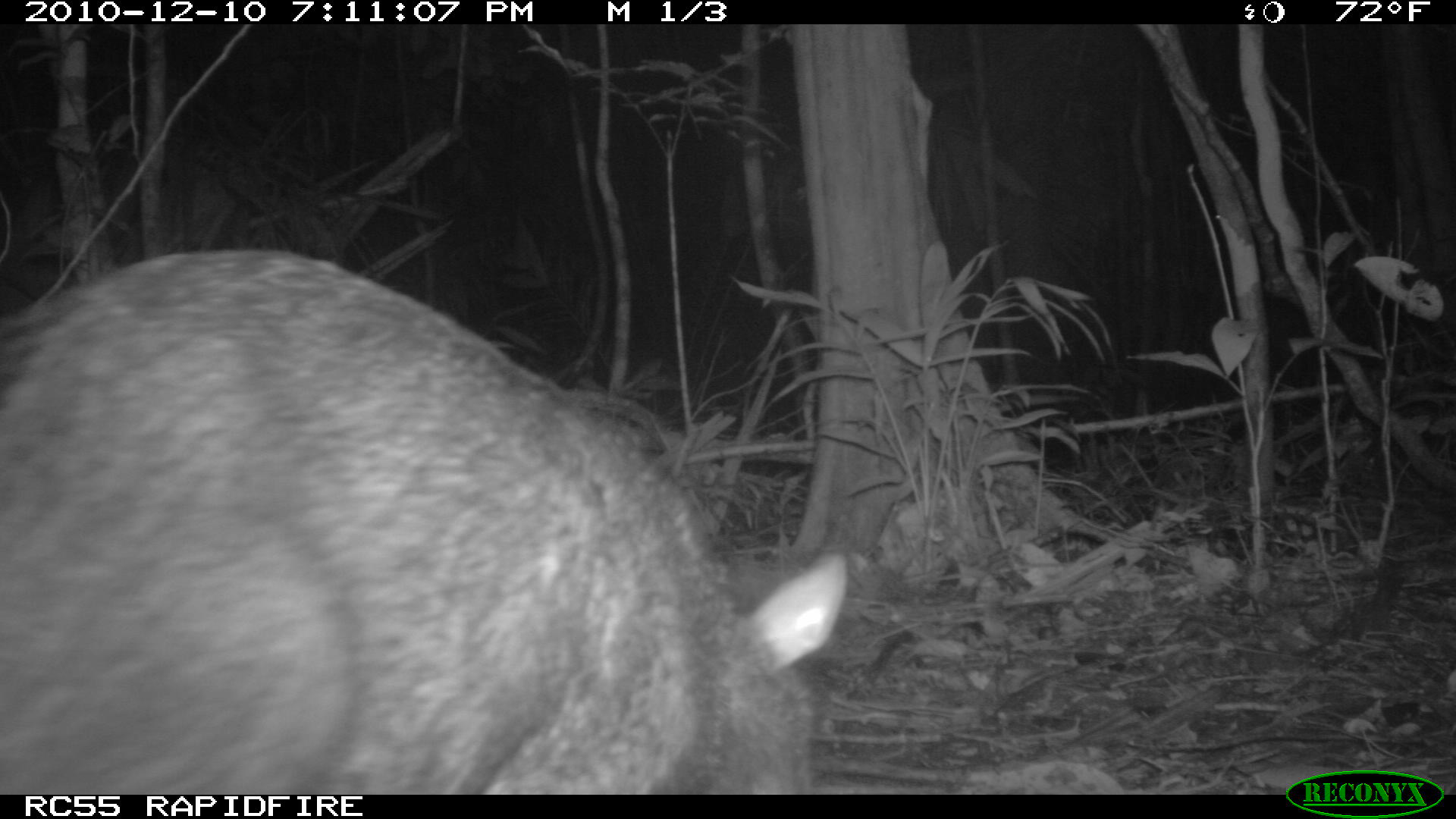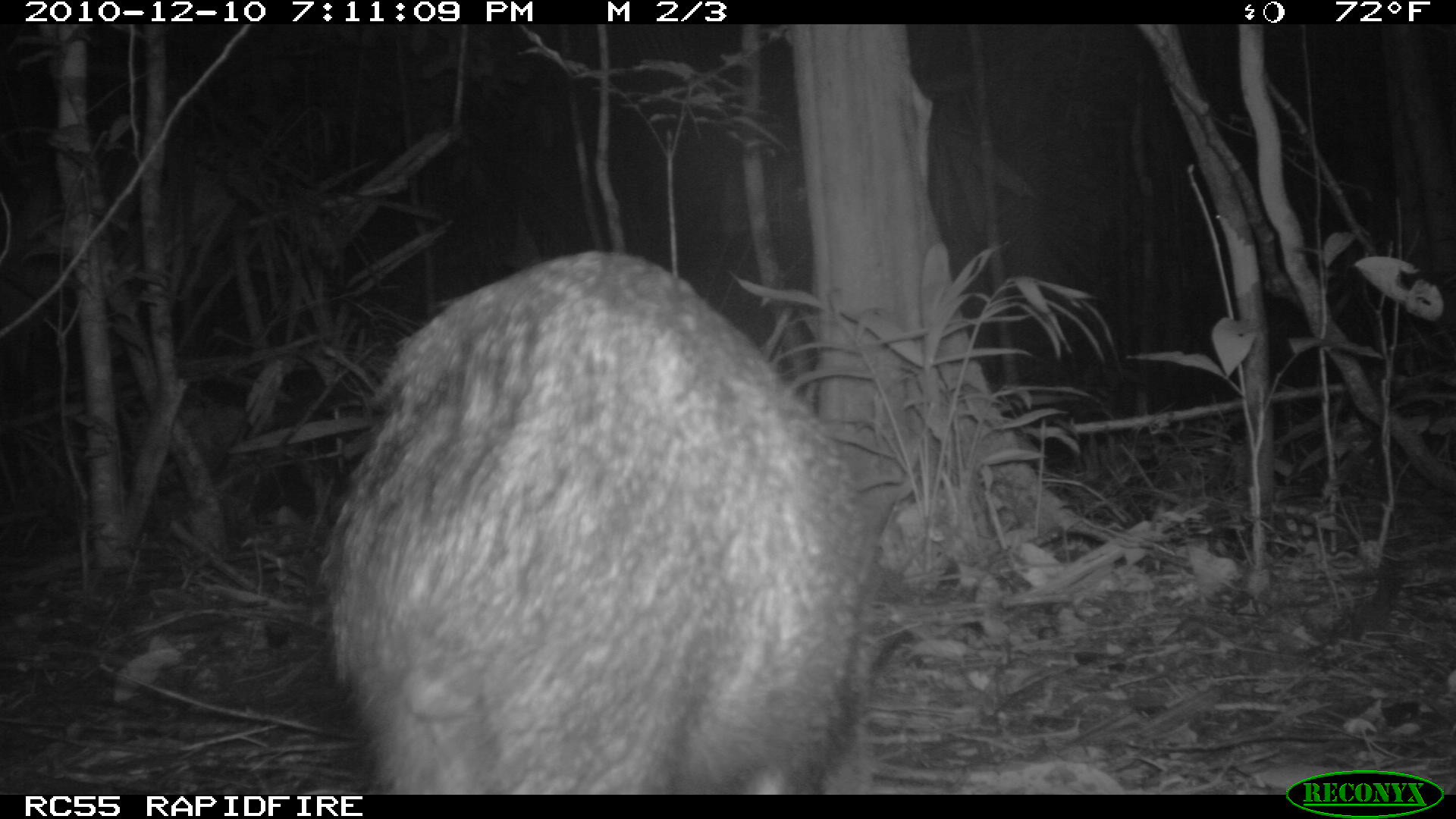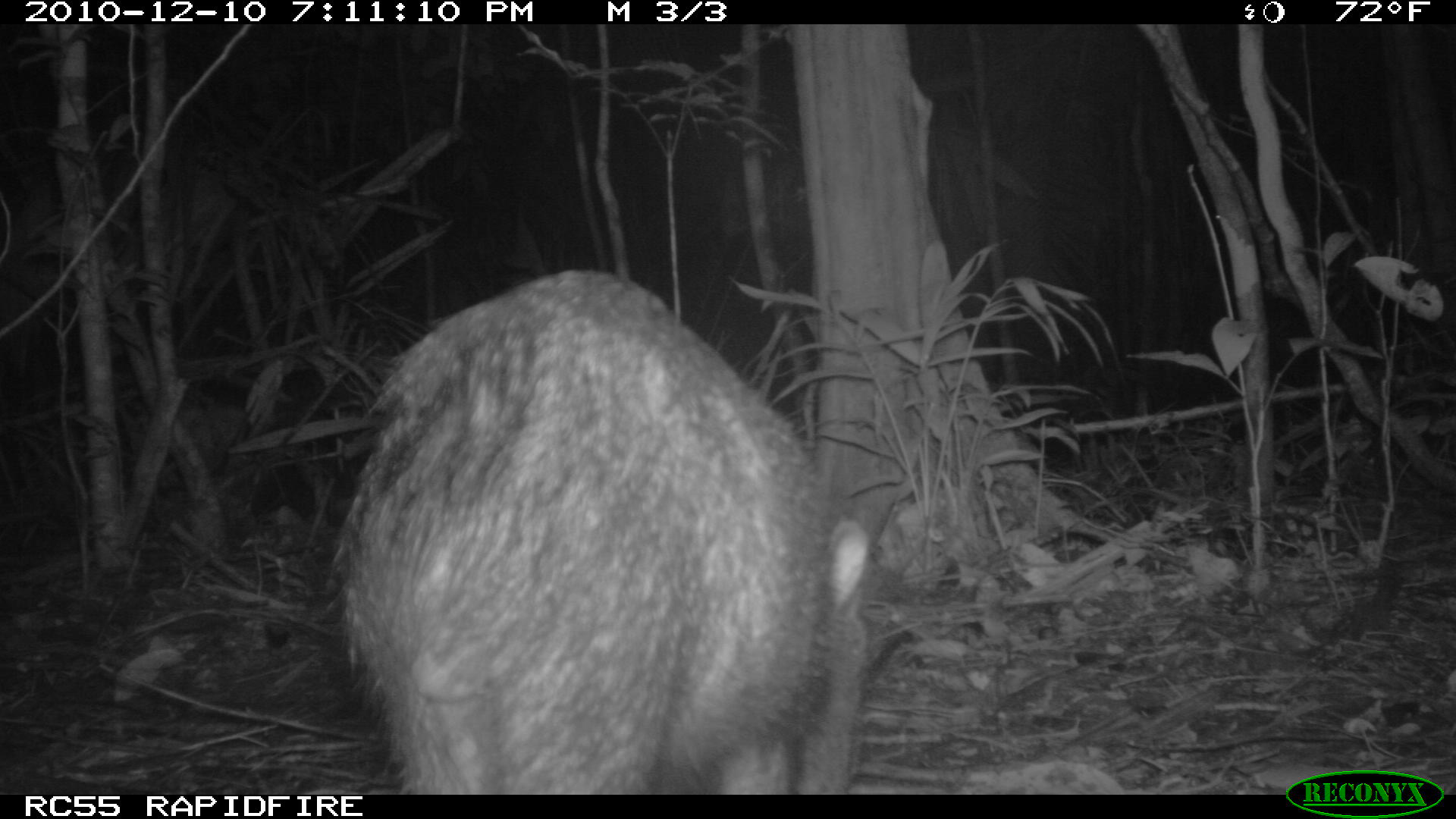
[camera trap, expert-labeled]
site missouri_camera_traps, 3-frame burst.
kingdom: Animalia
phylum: Chordata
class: Mammalia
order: Artiodactyla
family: Tayassuidae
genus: Pecari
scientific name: Pecari tajacu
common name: collared peccary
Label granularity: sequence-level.